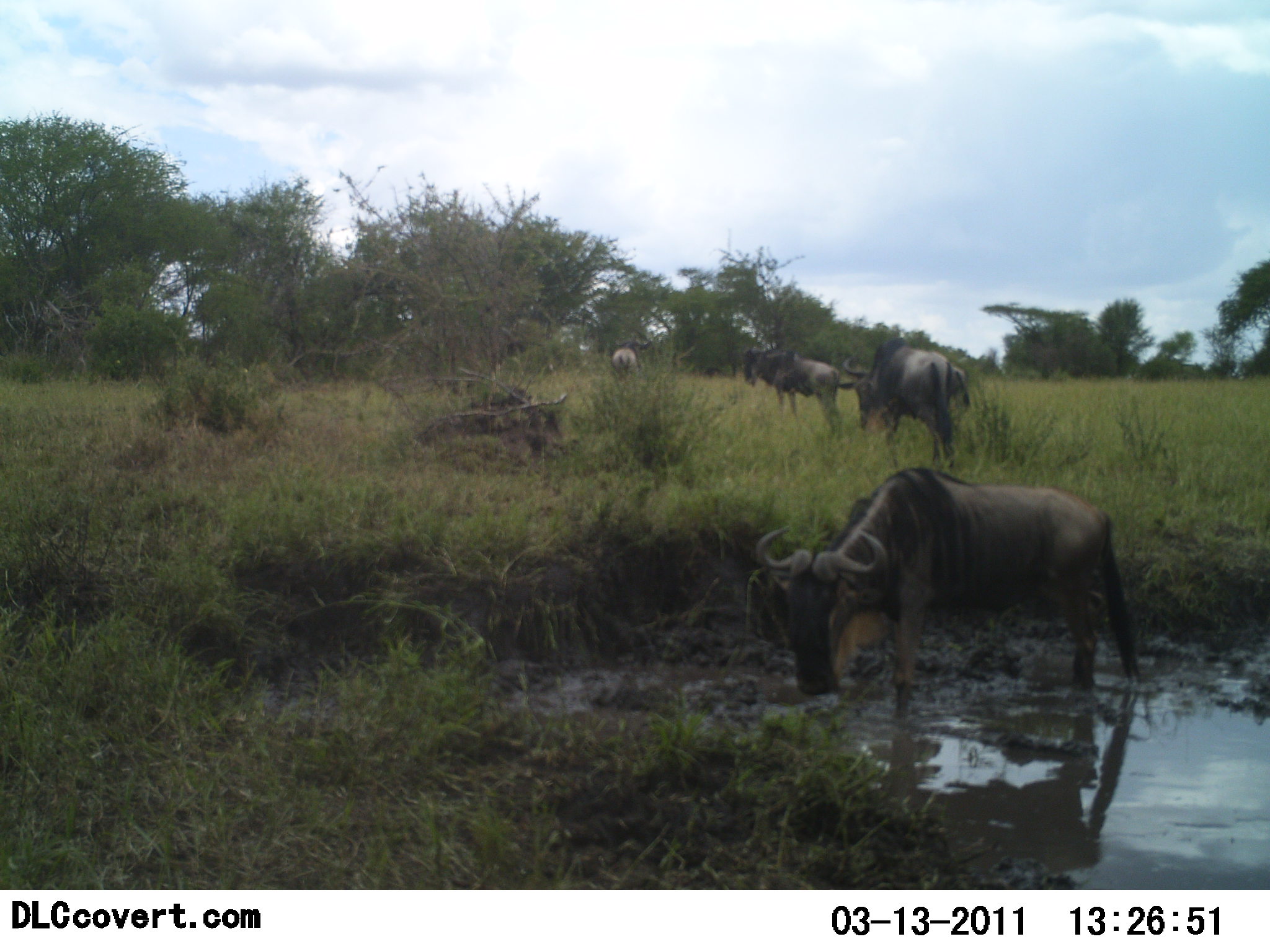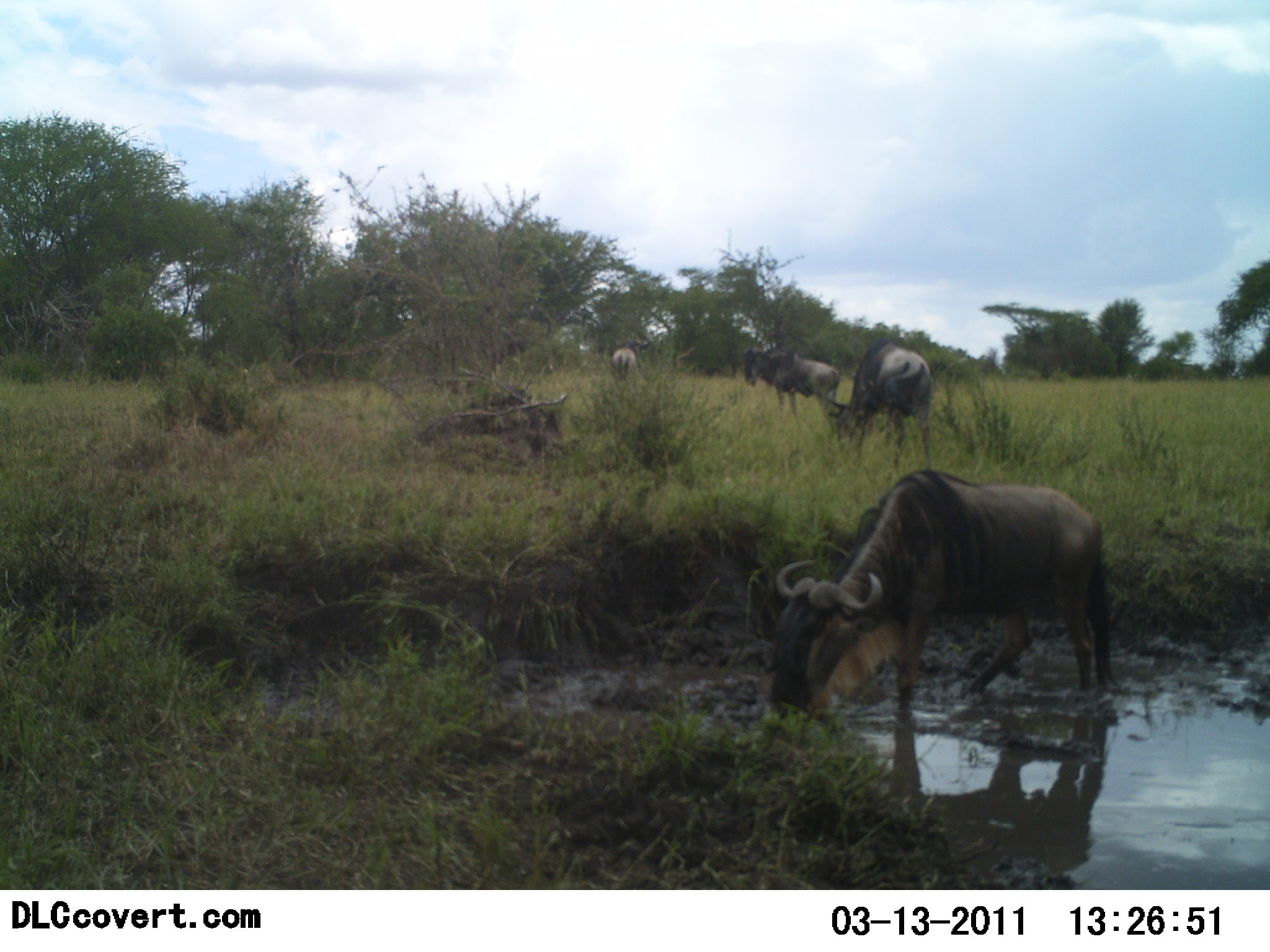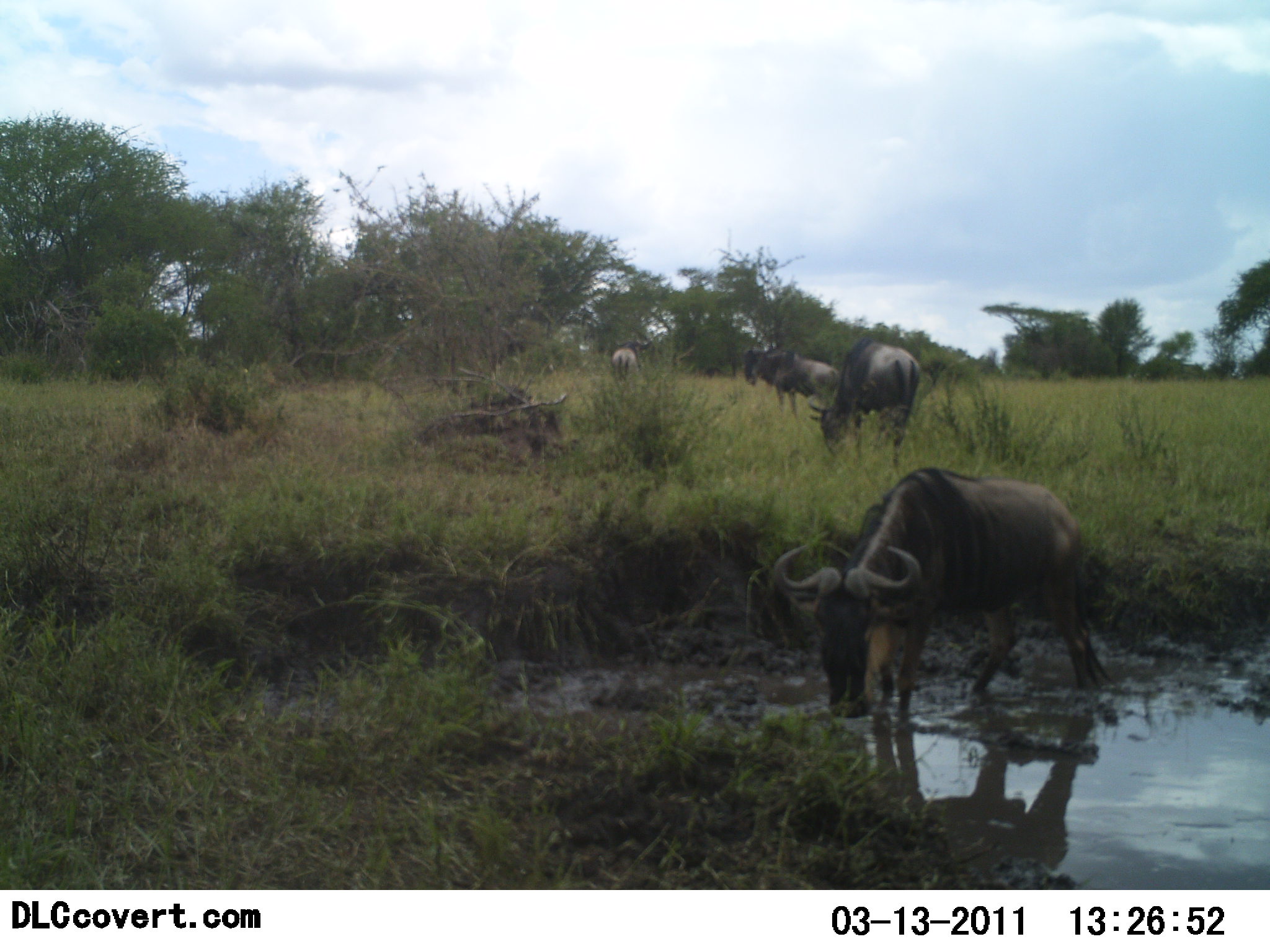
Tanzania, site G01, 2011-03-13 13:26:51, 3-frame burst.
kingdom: Animalia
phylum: Chordata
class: Mammalia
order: Artiodactyla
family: Bovidae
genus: Connochaetes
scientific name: Connochaetes taurinus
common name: blue wildebeest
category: wildebeest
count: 4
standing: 21%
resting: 7%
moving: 36%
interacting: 0%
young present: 0%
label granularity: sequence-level